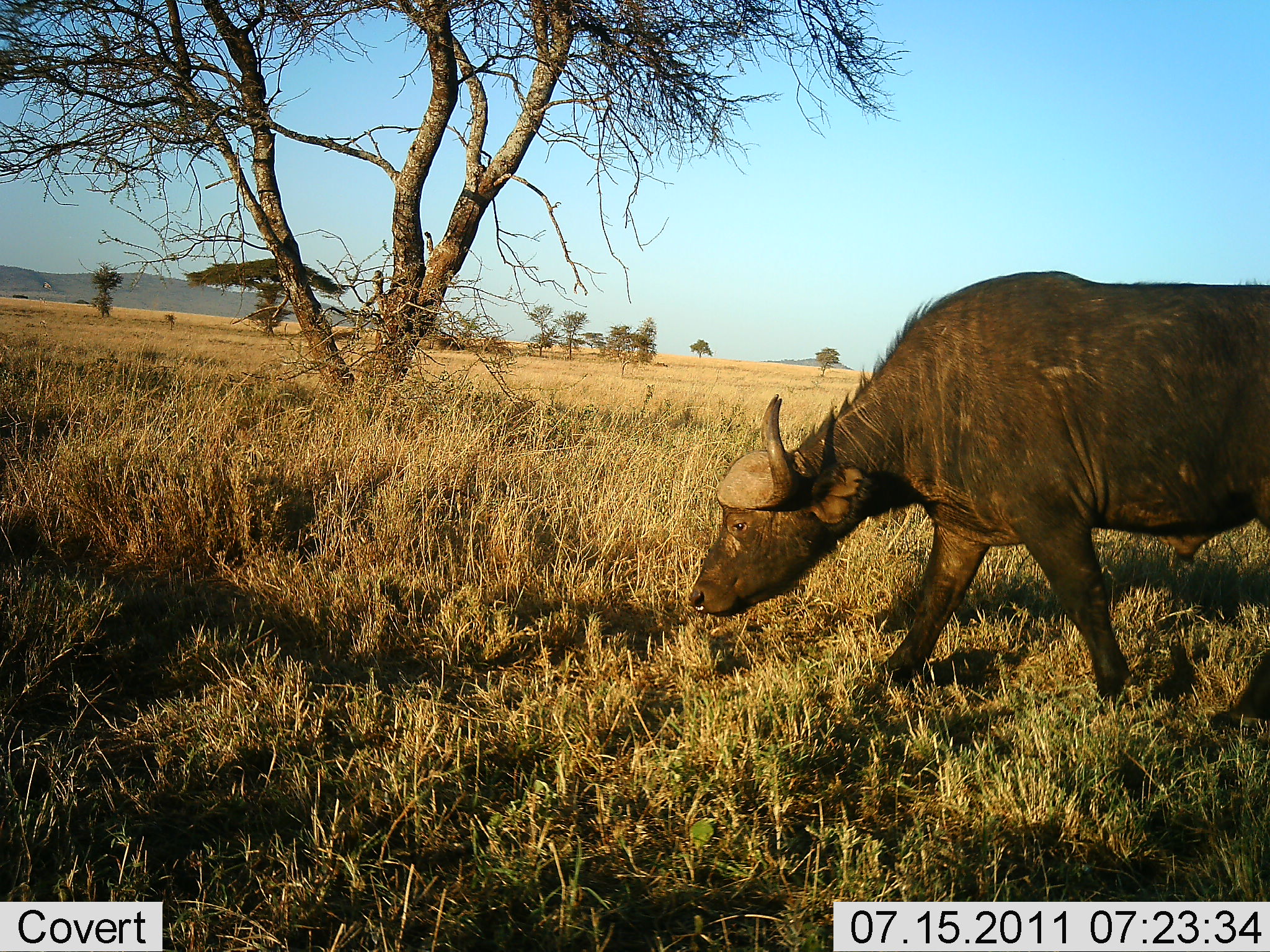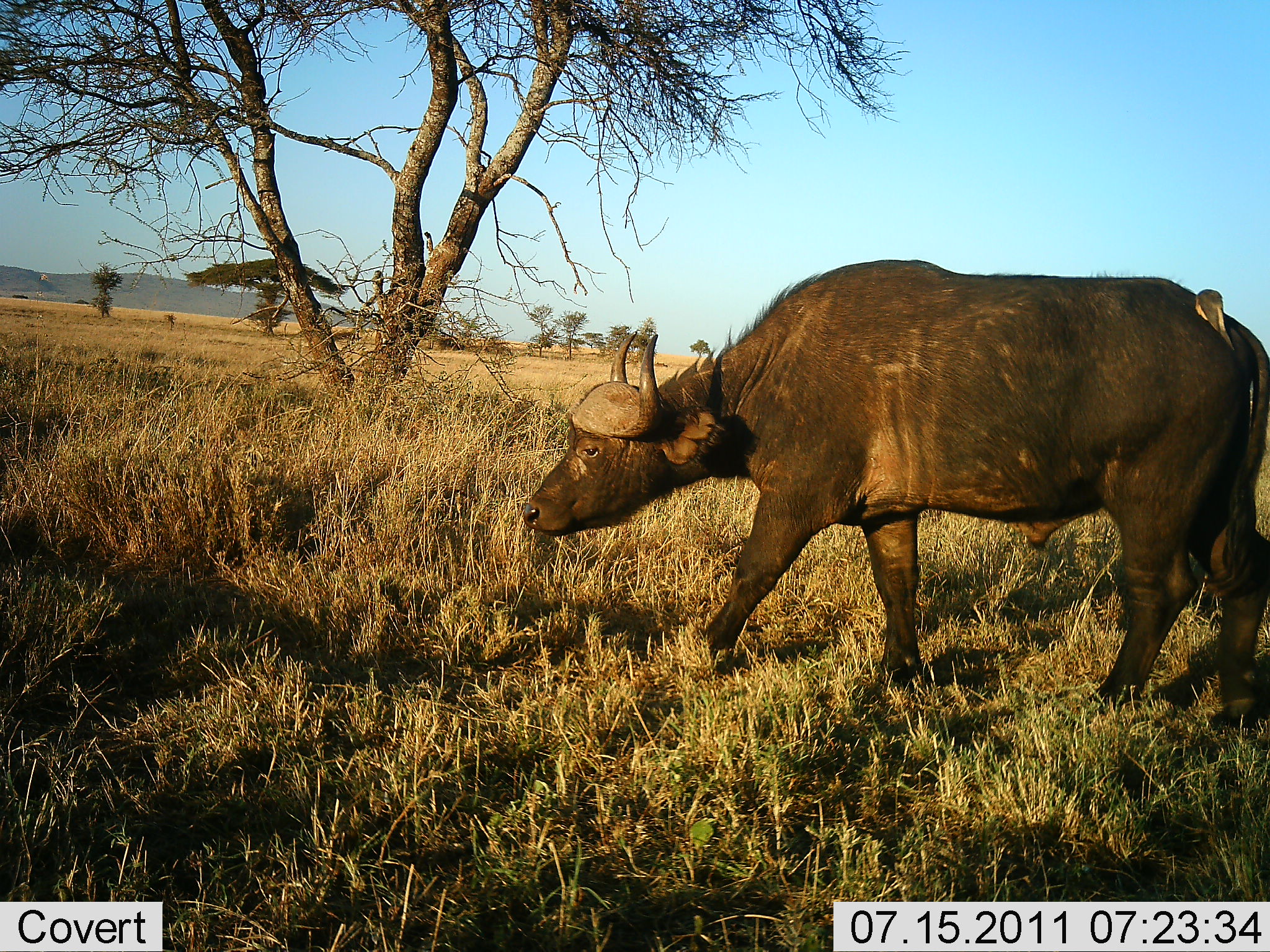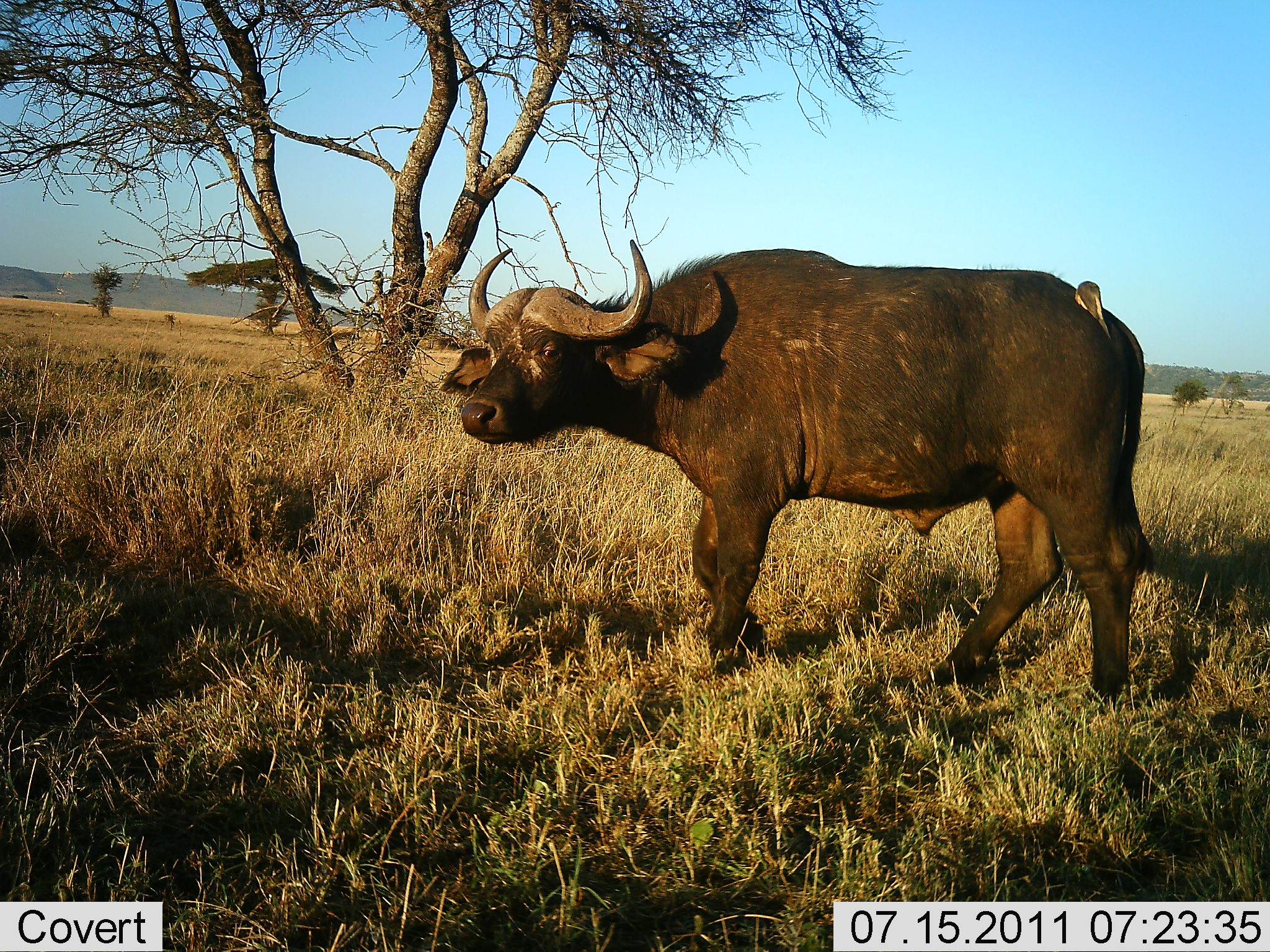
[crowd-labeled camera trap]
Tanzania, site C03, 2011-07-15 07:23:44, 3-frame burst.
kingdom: Animalia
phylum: Chordata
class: Mammalia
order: Artiodactyla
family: Bovidae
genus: Syncerus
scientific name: Syncerus caffer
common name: cape buffalo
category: buffalo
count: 1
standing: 16%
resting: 0%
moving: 79%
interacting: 0%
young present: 0%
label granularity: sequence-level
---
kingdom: Animalia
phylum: Chordata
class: Aves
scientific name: Aves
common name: bird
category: otherbird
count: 1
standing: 40%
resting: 20%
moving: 0%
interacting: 20%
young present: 0%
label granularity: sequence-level